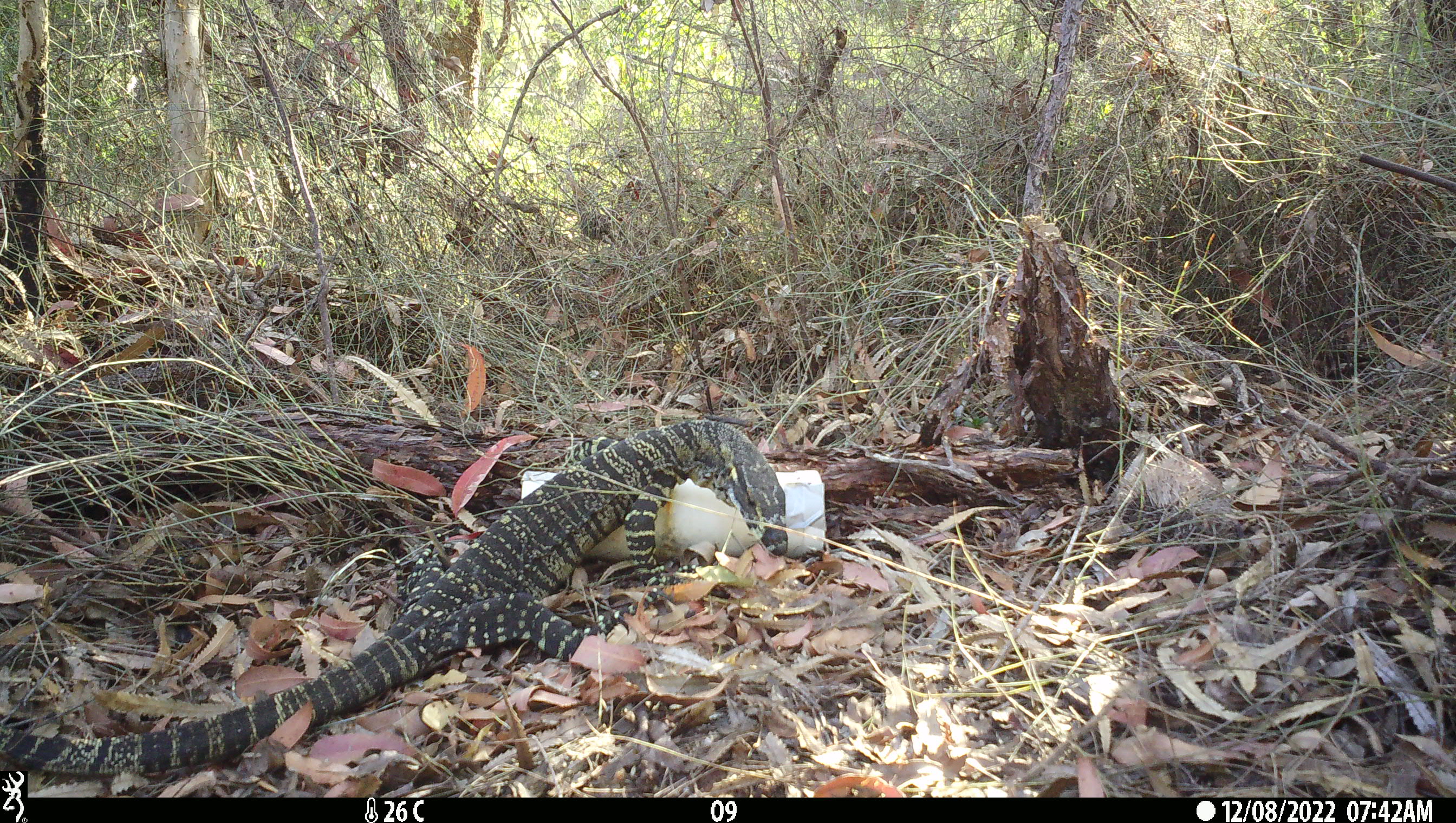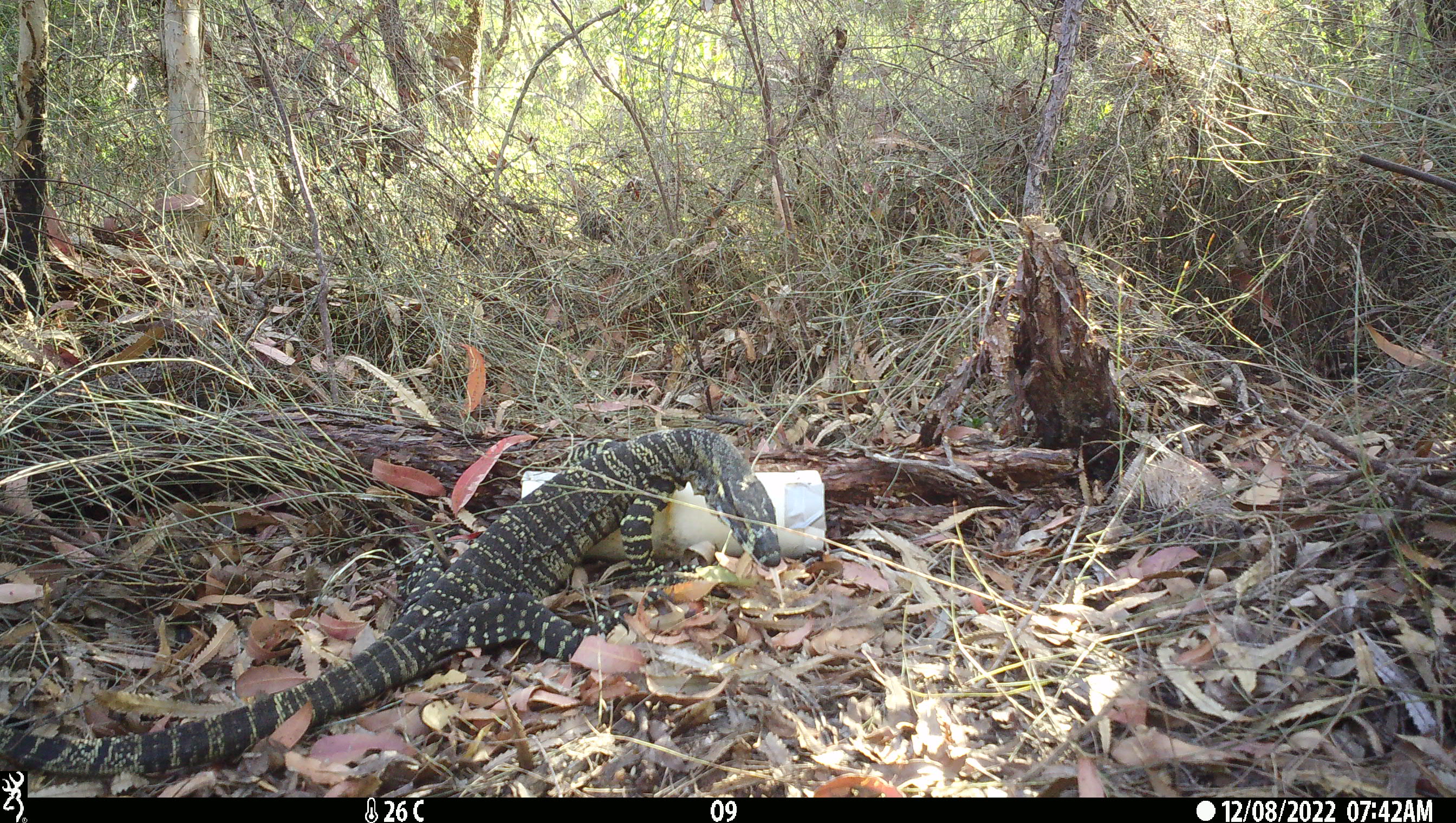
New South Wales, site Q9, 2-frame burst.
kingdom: Animalia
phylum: Chordata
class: Reptilia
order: Squamata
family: Varanidae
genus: Varanus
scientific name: Varanus varius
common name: lace monitor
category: goanna